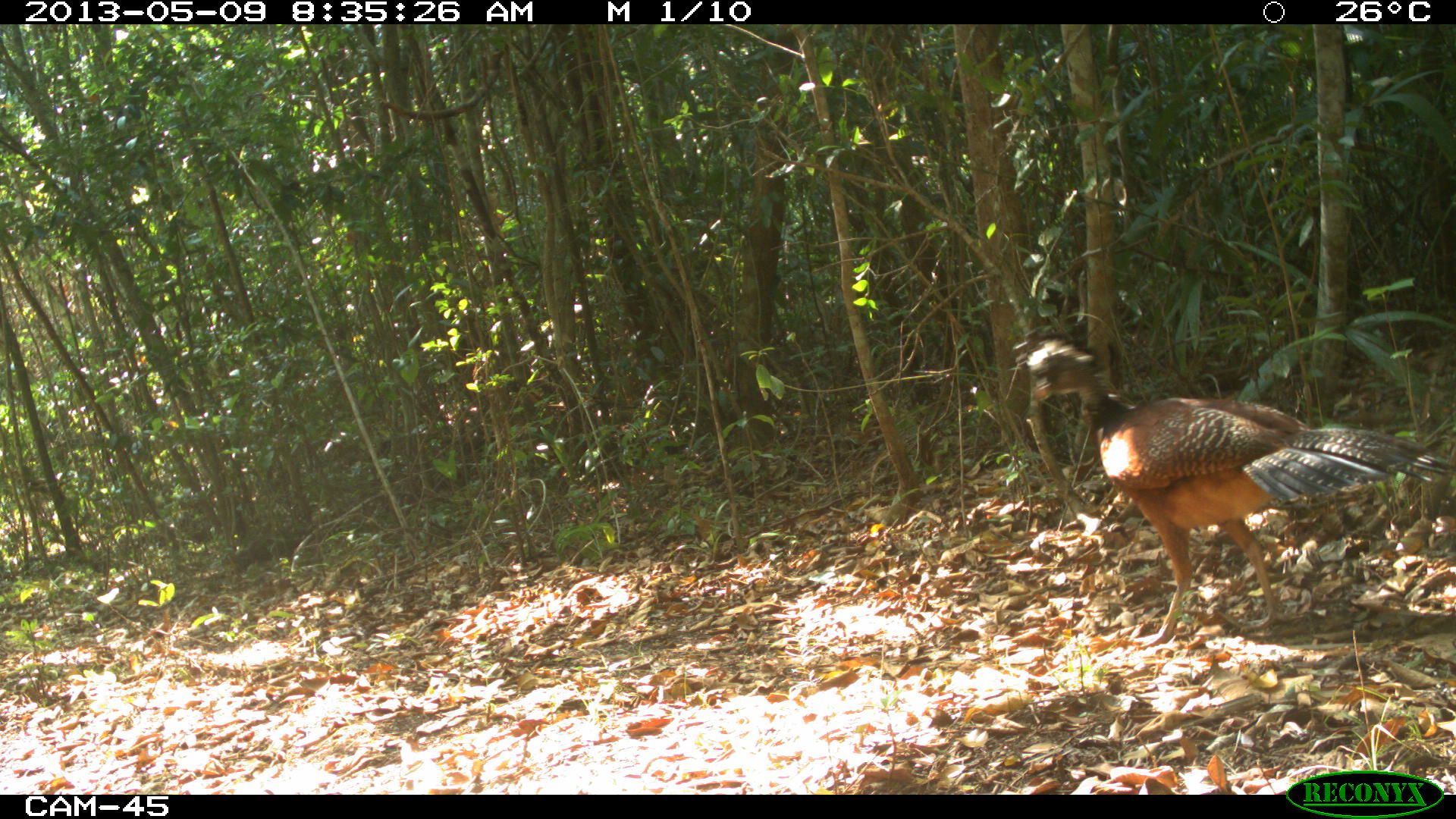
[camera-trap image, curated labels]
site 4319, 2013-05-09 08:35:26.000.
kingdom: Animalia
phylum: Chordata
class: Aves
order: Galliformes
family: Cracidae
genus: Crax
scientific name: Crax rubra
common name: great curassow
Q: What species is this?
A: Crax rubra (great curassow).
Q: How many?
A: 1.